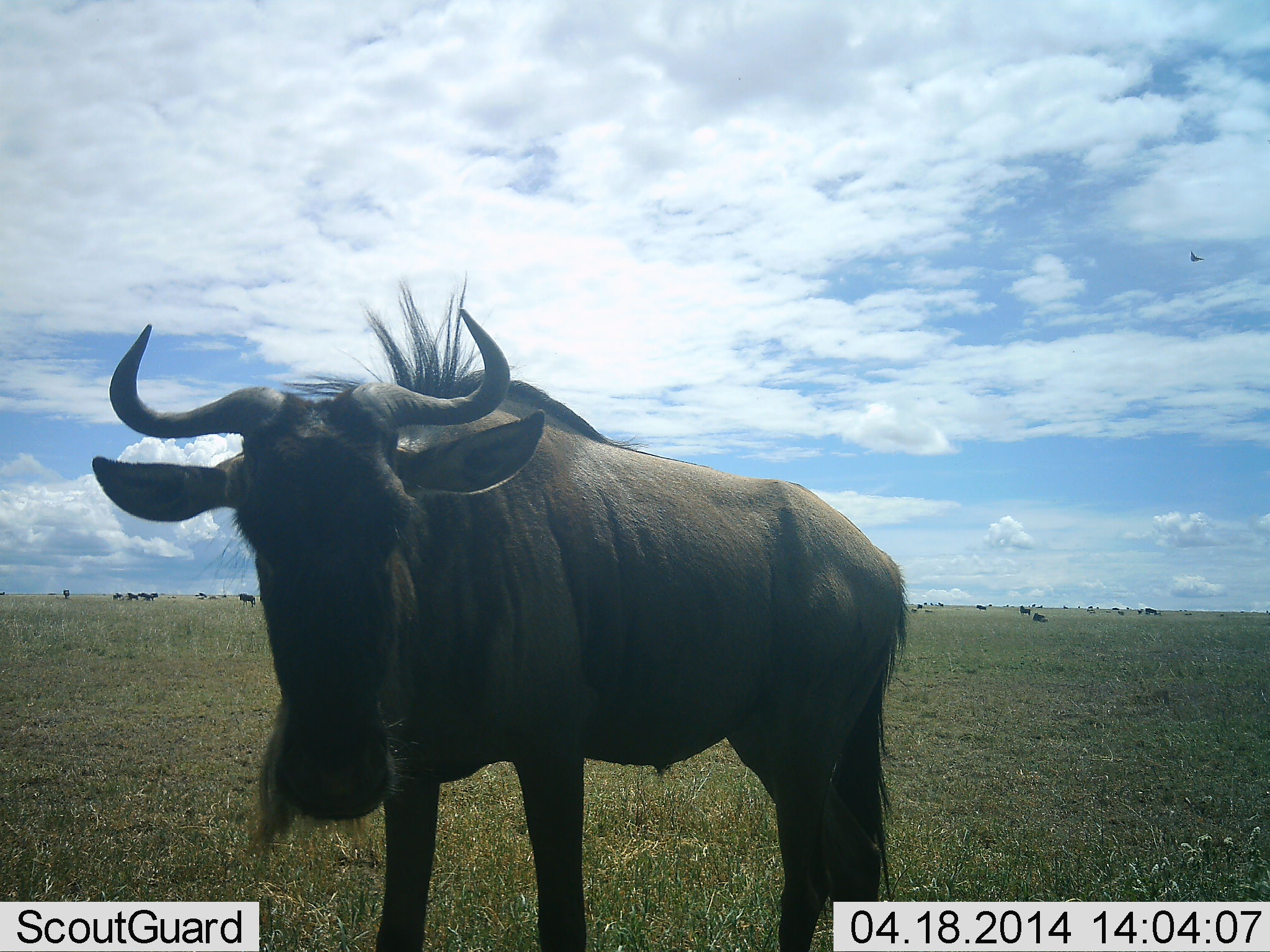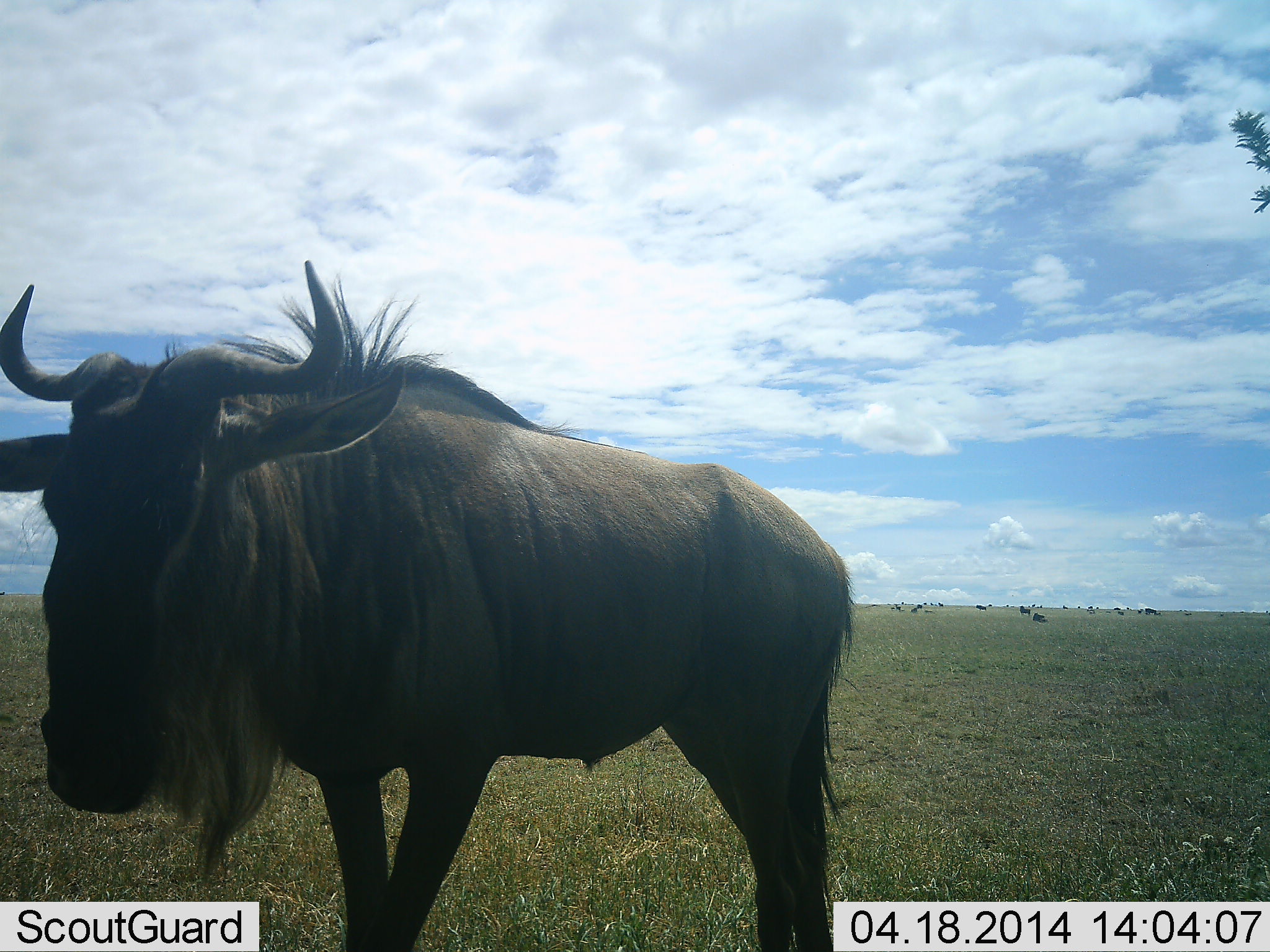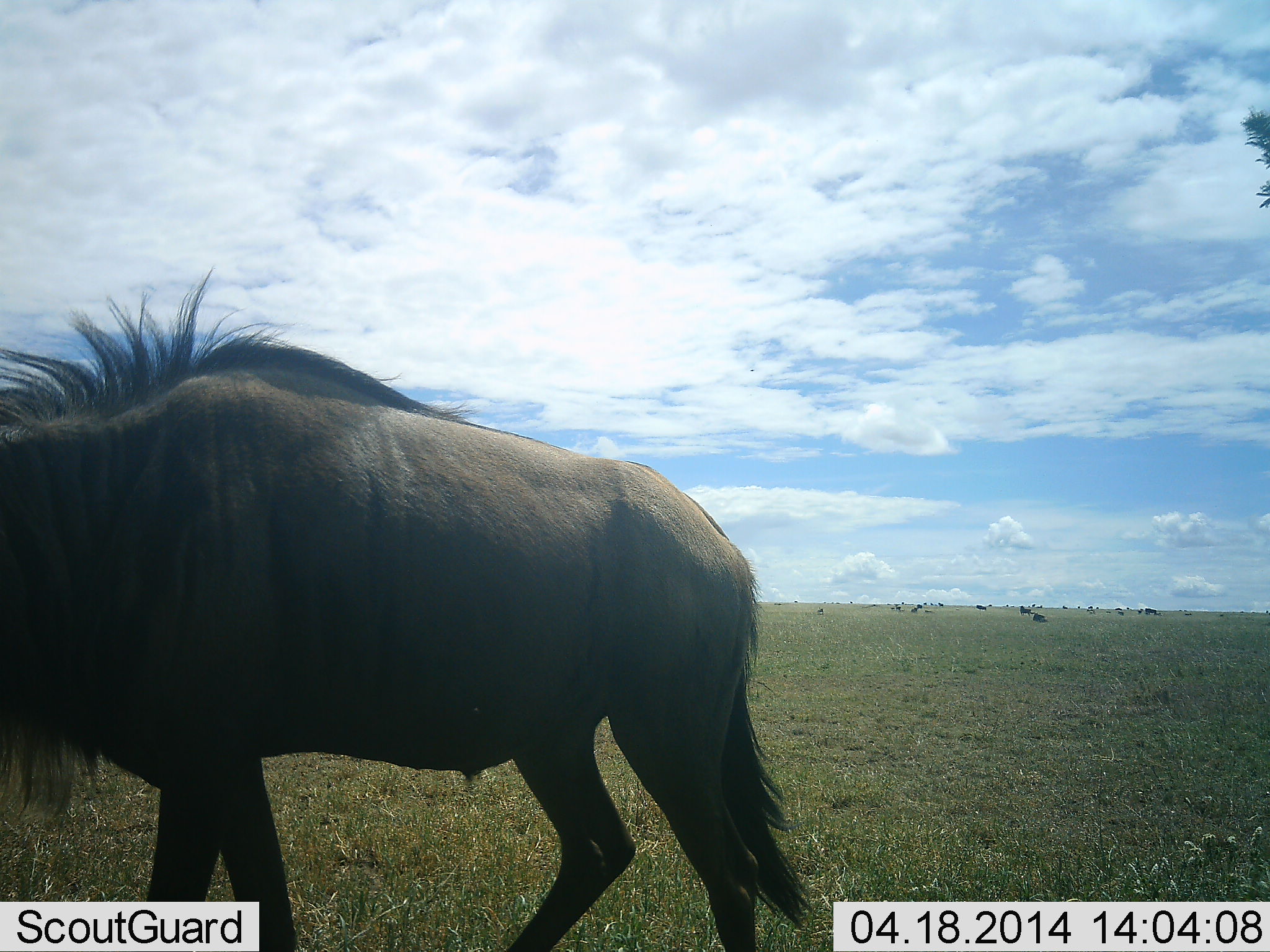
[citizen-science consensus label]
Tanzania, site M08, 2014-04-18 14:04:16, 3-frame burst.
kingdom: Animalia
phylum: Chordata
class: Mammalia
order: Artiodactyla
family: Bovidae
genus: Connochaetes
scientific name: Connochaetes taurinus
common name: blue wildebeest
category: wildebeest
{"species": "wildebeest (blue wildebeest) (Connochaetes taurinus)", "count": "1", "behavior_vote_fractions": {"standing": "55%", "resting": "36%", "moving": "73%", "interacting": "9%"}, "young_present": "0%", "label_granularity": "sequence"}